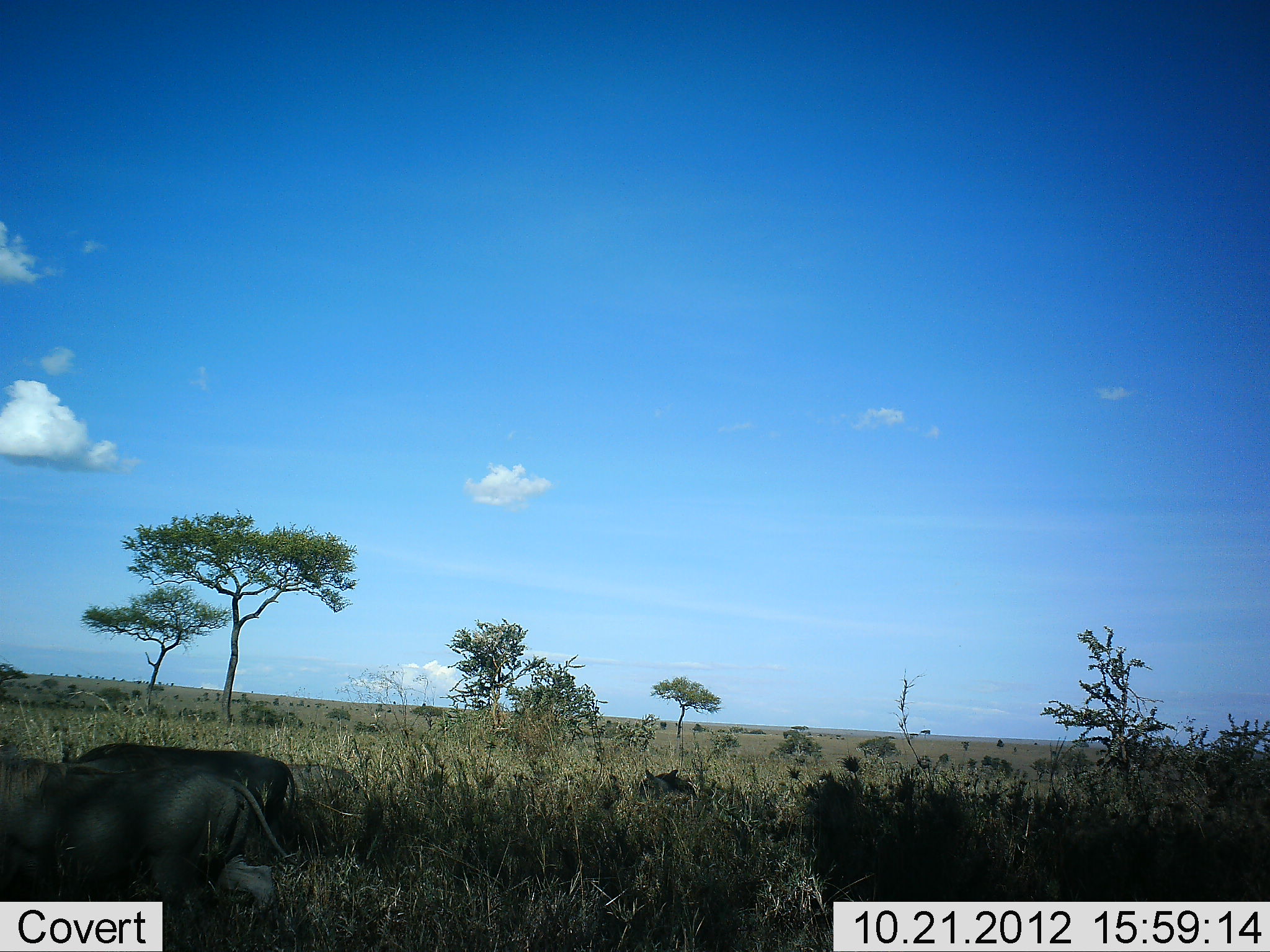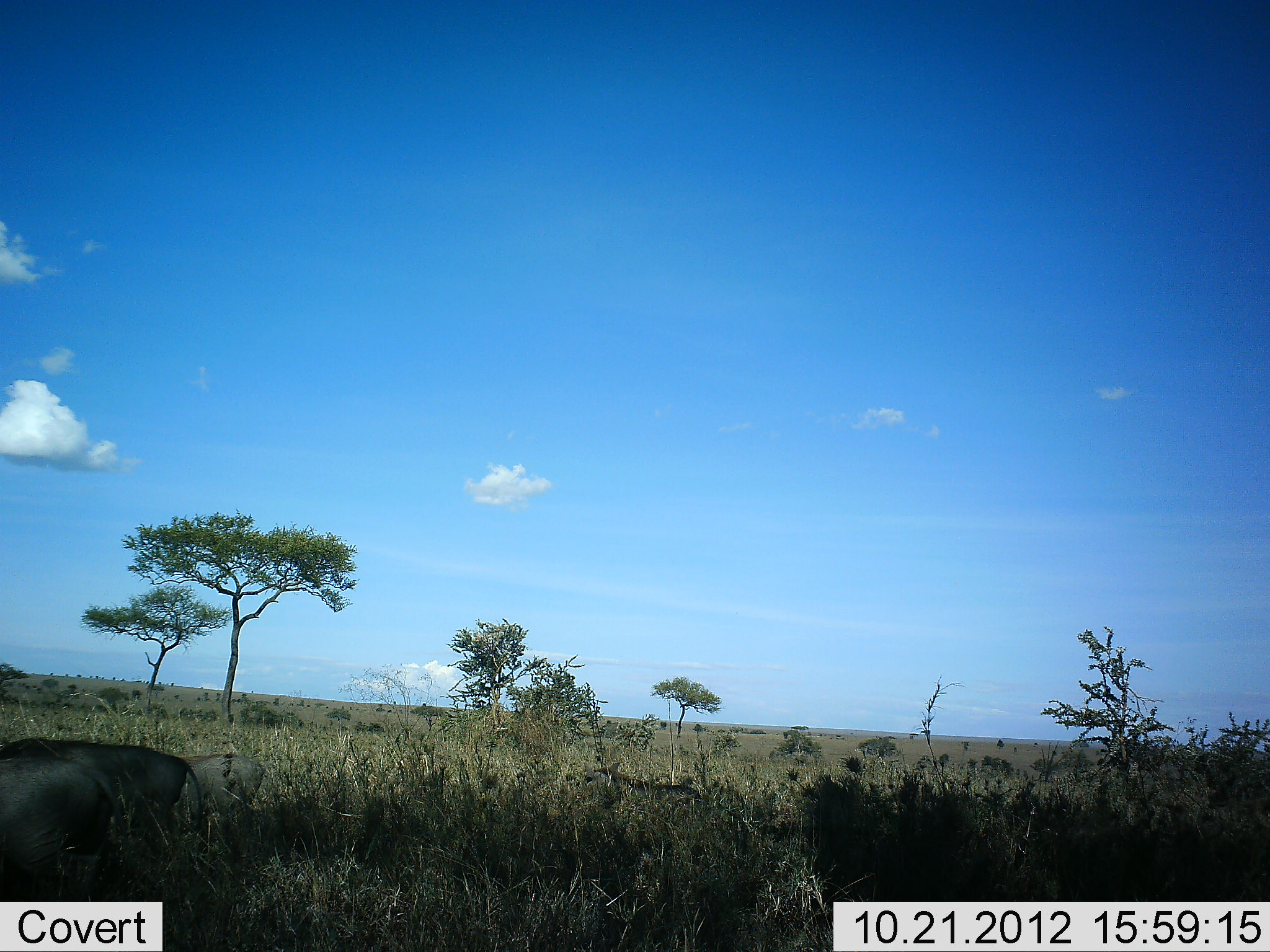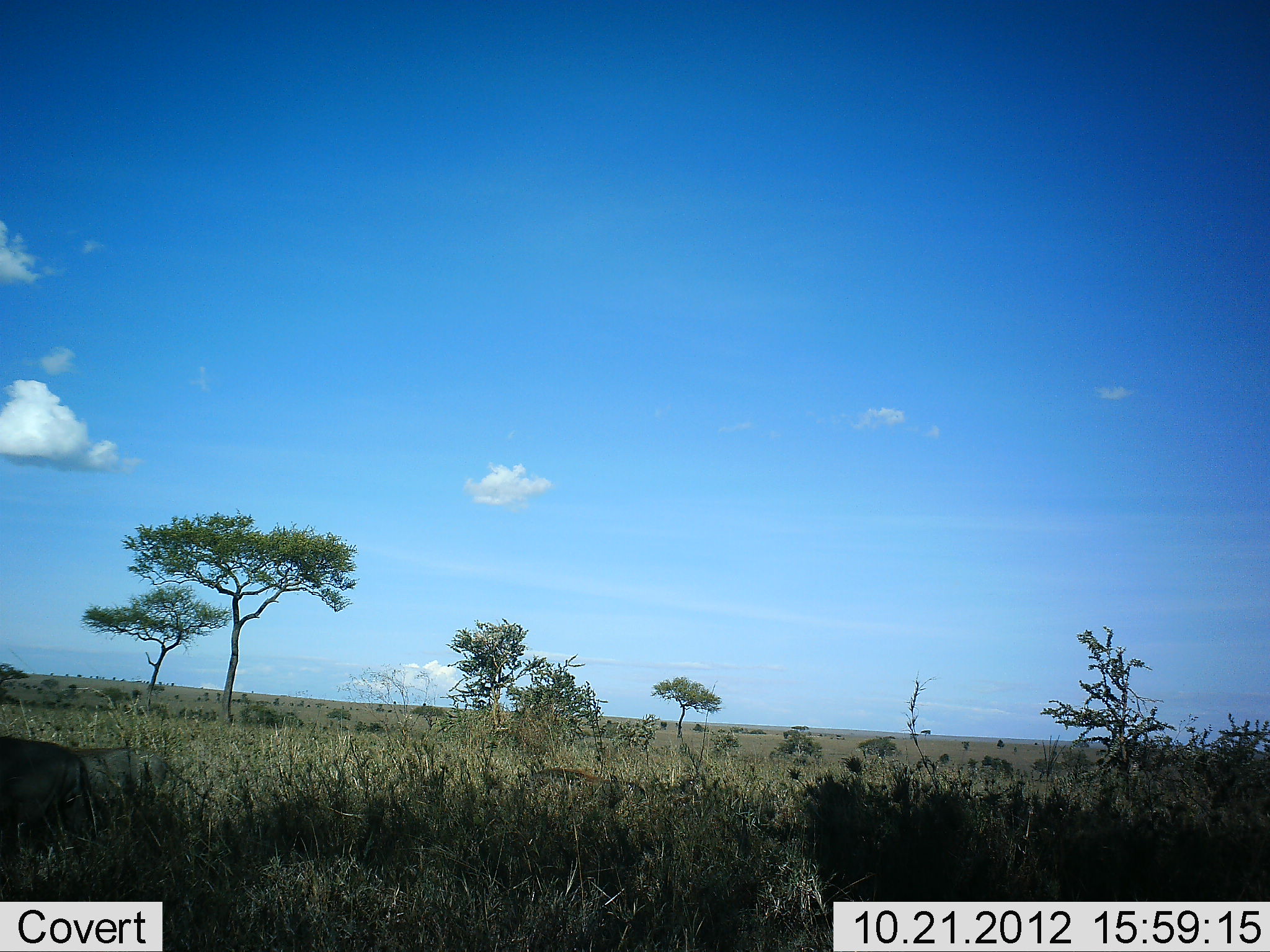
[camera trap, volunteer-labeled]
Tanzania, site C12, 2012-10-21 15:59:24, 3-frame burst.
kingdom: Animalia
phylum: Chordata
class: Mammalia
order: Artiodactyla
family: Suidae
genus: Phacochoerus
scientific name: Phacochoerus africanus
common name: warthog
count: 4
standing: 0%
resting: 0%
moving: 90%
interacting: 0%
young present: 10%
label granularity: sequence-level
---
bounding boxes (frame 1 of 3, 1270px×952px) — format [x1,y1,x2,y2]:
animal: [0,754,303,952]; [56,744,302,887]; [282,756,383,866]; [637,765,697,806]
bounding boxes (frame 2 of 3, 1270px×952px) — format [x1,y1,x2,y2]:
animal: [0,740,145,902]; [94,736,209,905]; [171,751,272,865]; [576,758,705,814]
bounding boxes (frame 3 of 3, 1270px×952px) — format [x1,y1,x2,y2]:
animal: [1,736,115,902]; [71,743,208,850]; [523,763,648,817]